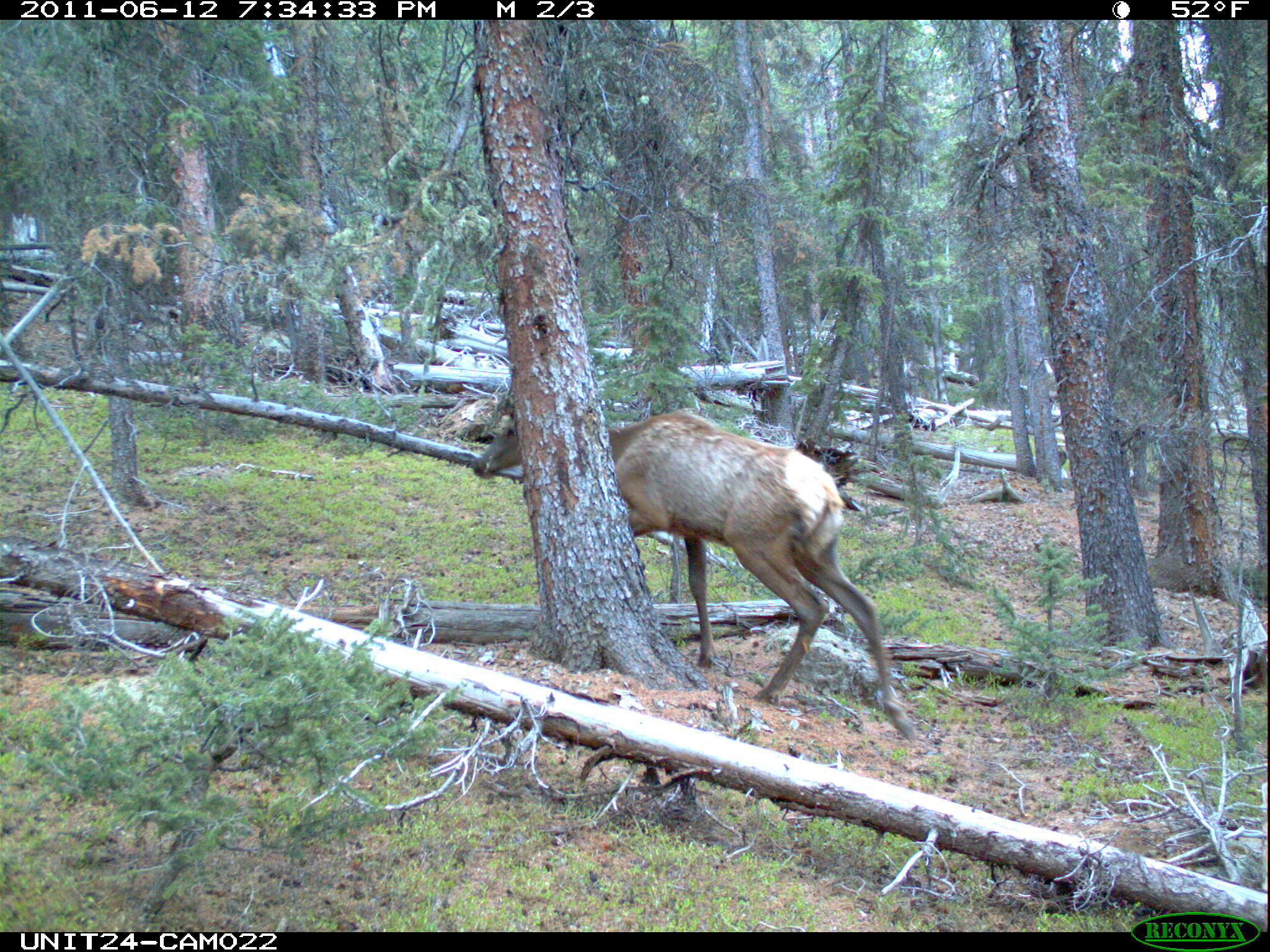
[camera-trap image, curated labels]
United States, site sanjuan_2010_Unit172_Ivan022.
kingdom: Animalia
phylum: Chordata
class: Mammalia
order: Artiodactyla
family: Cervidae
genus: Cervus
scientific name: Cervus elaphus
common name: red deer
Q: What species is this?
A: Cervus elaphus (red deer).